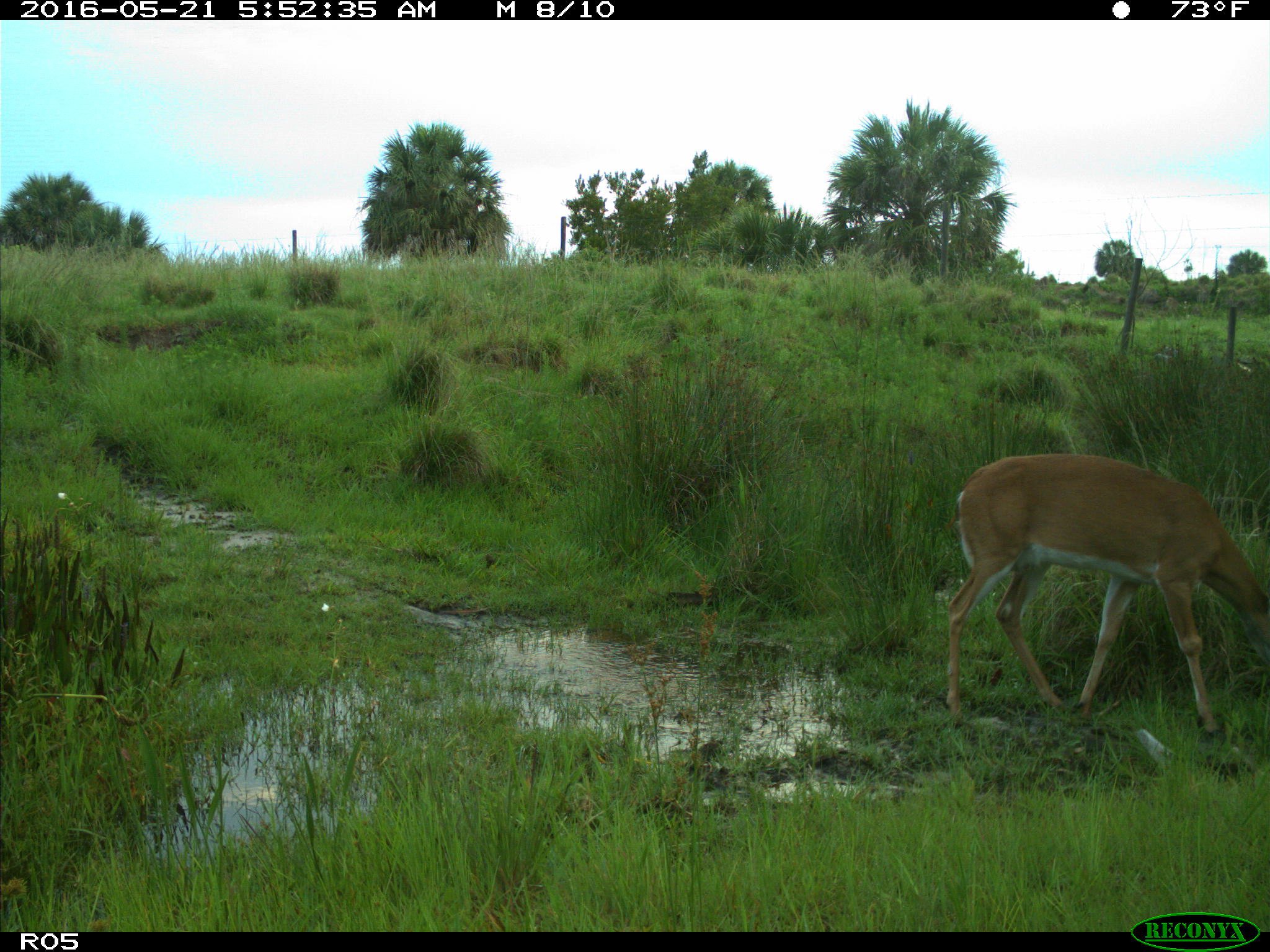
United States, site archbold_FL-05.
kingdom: Animalia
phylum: Chordata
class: Mammalia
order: Artiodactyla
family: Cervidae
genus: Odocoileus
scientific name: Odocoileus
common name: deer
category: unidentified deer